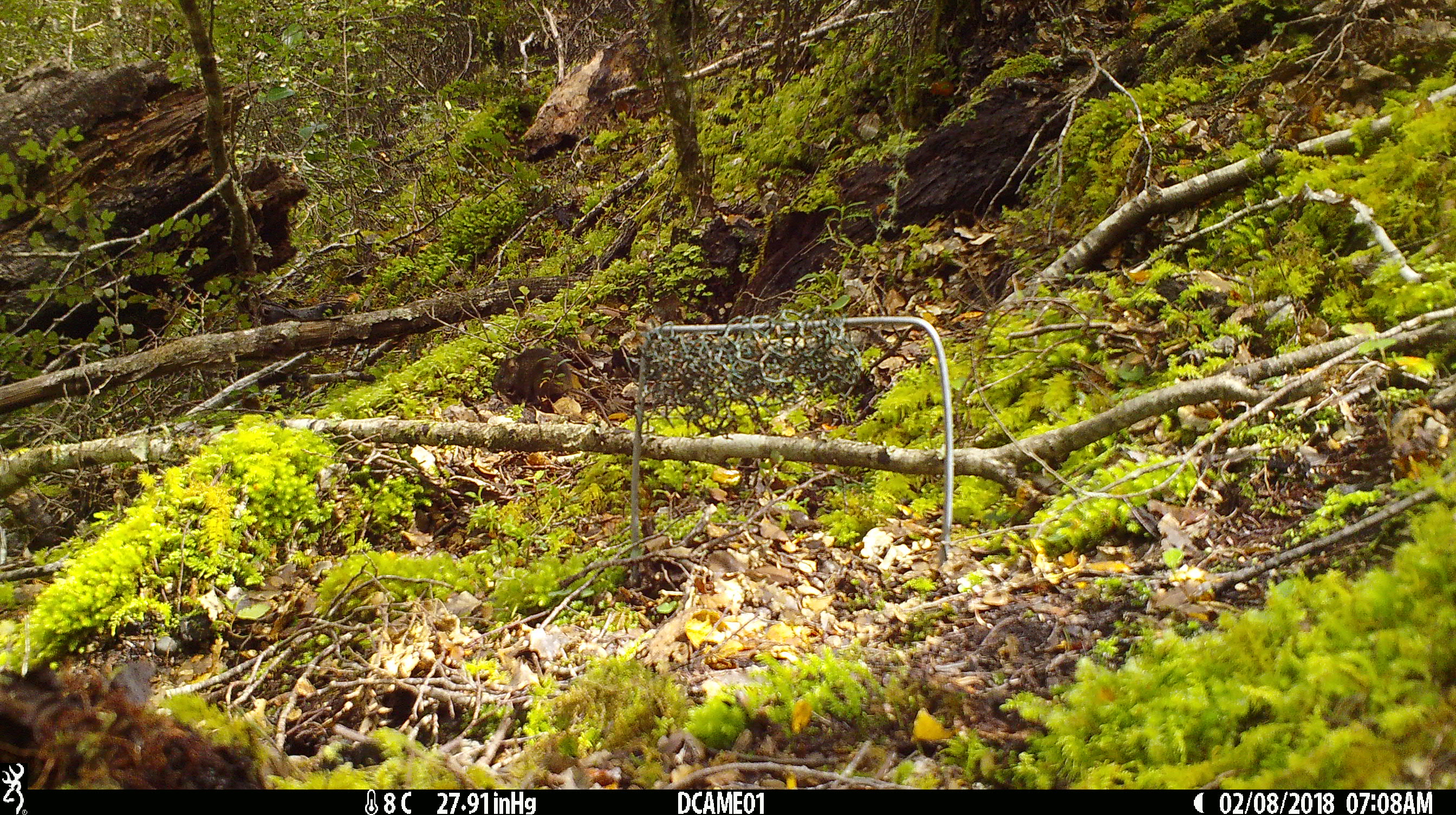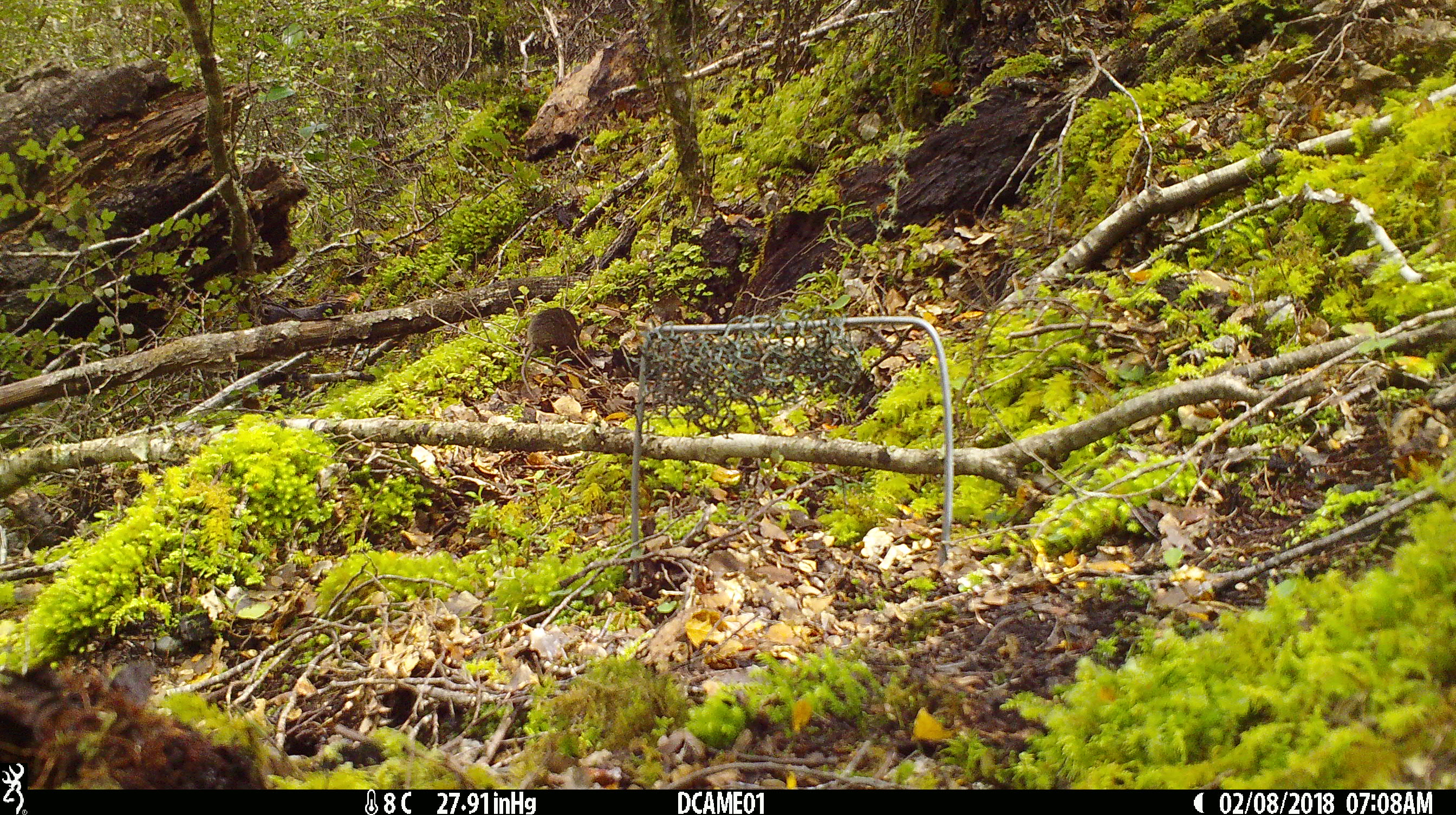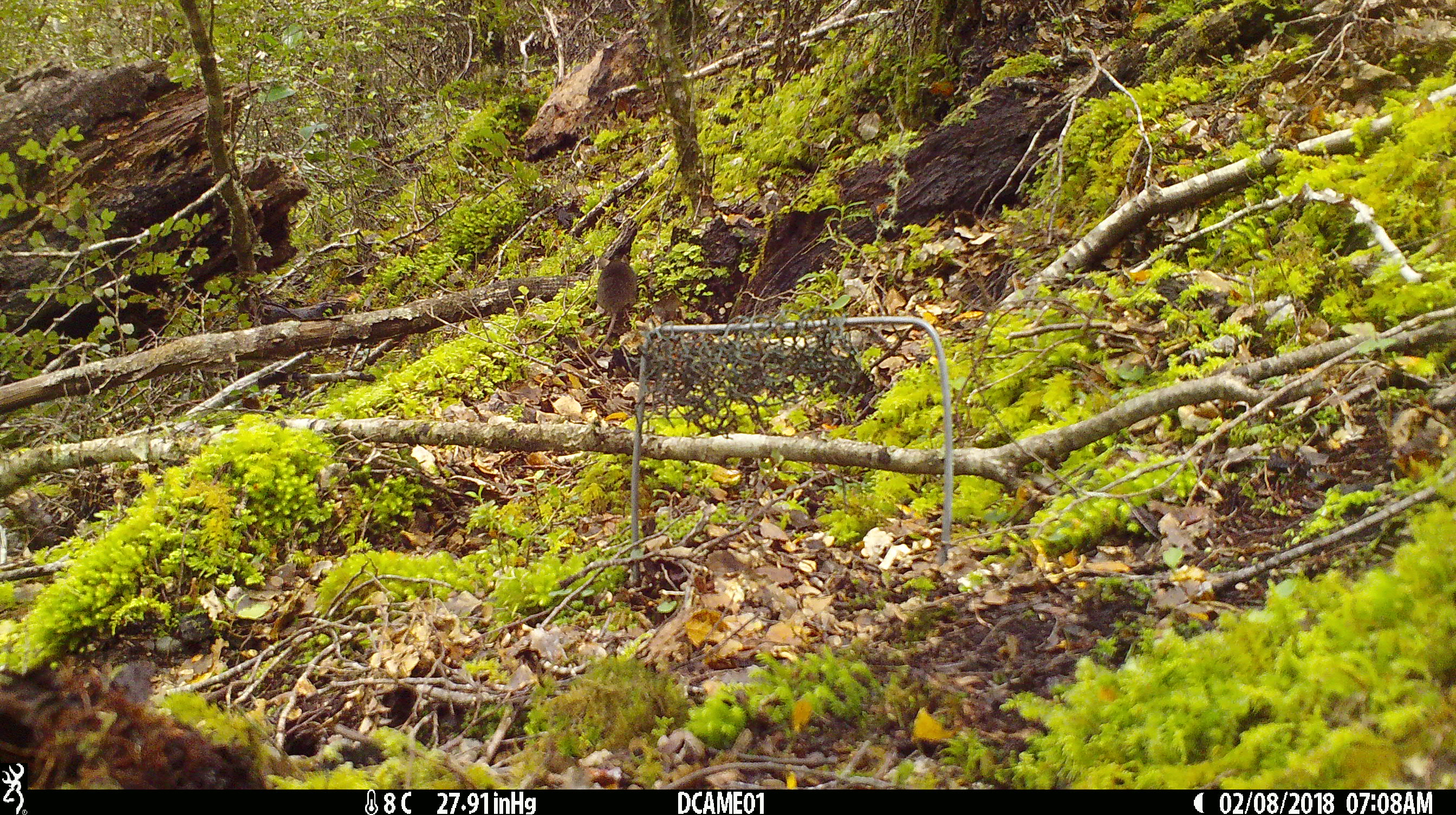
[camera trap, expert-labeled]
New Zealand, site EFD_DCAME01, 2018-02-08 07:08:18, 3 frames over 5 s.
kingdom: Animalia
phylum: Chordata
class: Mammalia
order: Rodentia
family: Muridae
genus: Mus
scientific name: Mus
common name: mouse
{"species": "mouse (Mus)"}